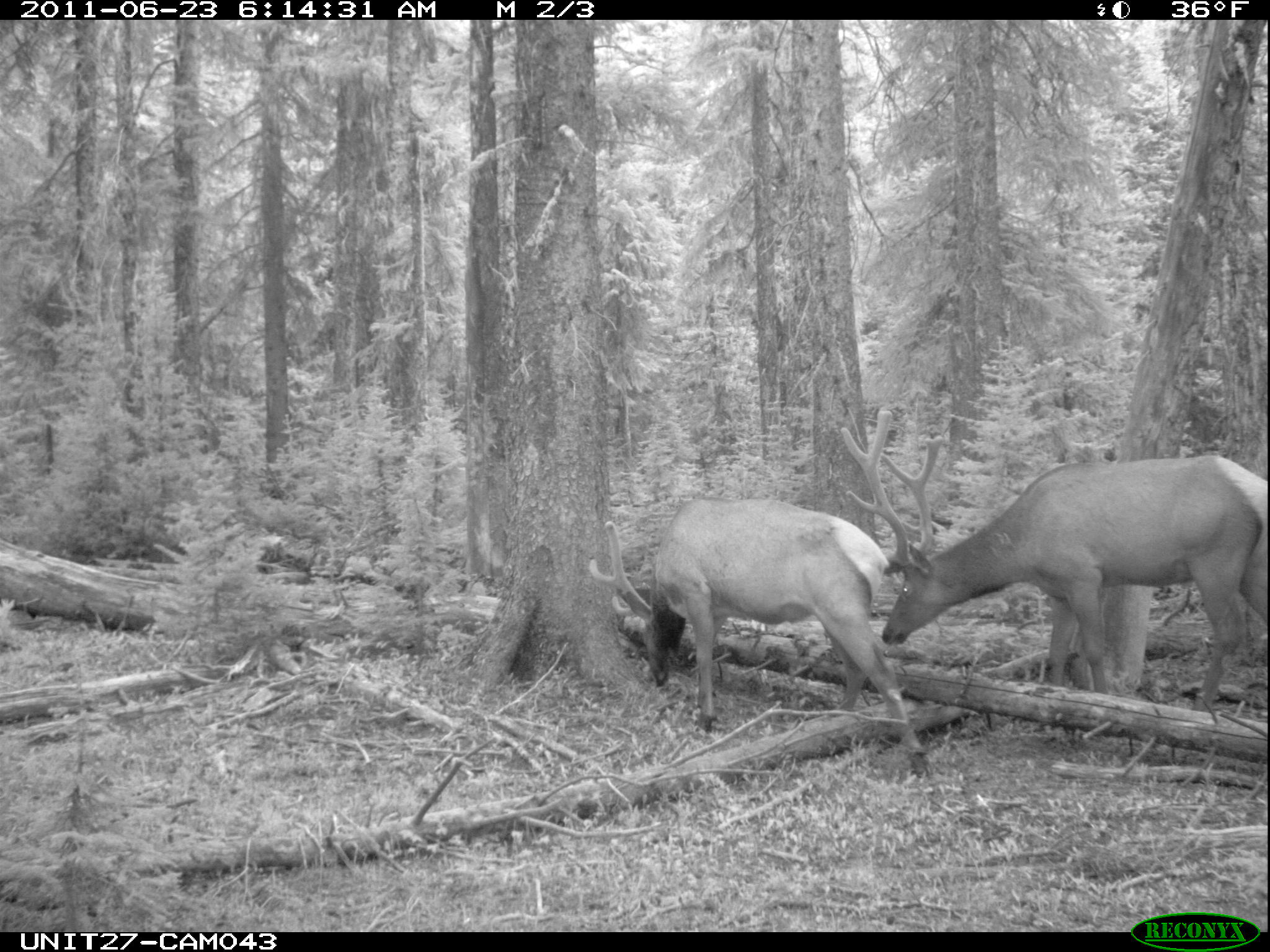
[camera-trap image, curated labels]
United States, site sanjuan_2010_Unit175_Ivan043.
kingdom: Animalia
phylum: Chordata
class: Mammalia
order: Artiodactyla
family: Cervidae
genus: Cervus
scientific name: Cervus elaphus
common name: red deer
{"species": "Cervus elaphus (red deer)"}